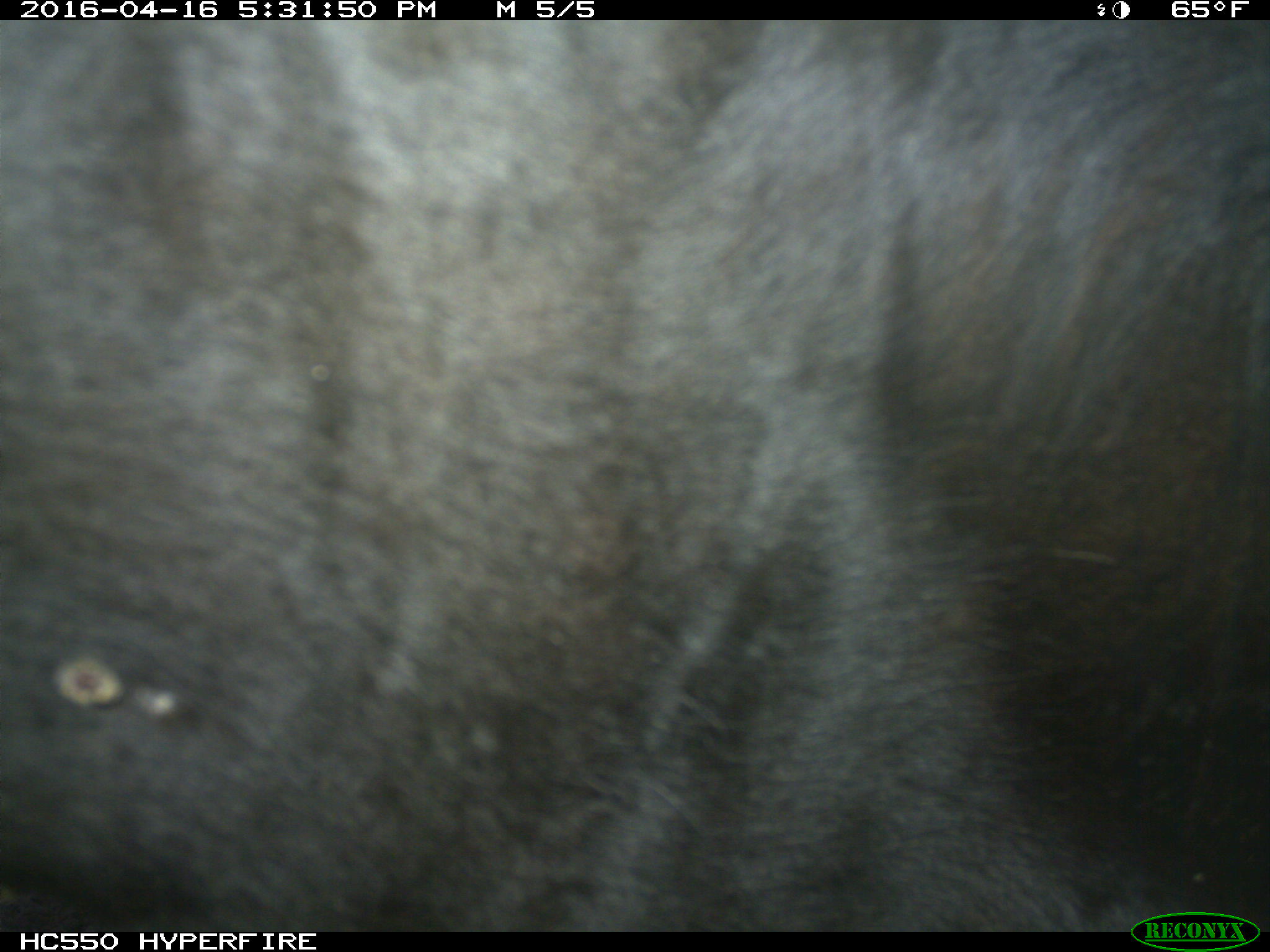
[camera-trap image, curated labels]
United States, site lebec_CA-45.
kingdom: Animalia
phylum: Chordata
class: Mammalia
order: Artiodactyla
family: Bovidae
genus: Bos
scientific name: Bos taurus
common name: domestic cow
Bos taurus (domestic cow).